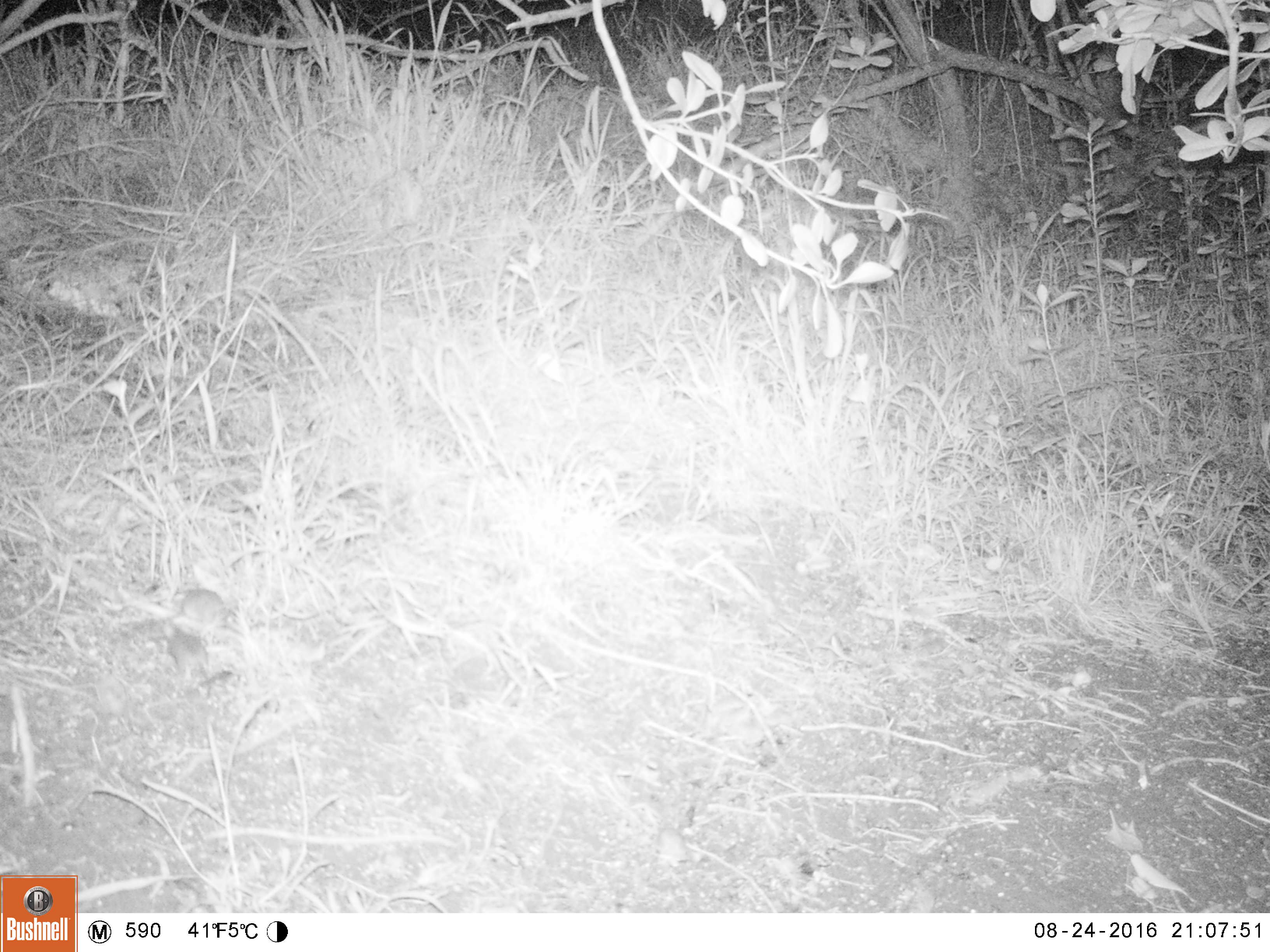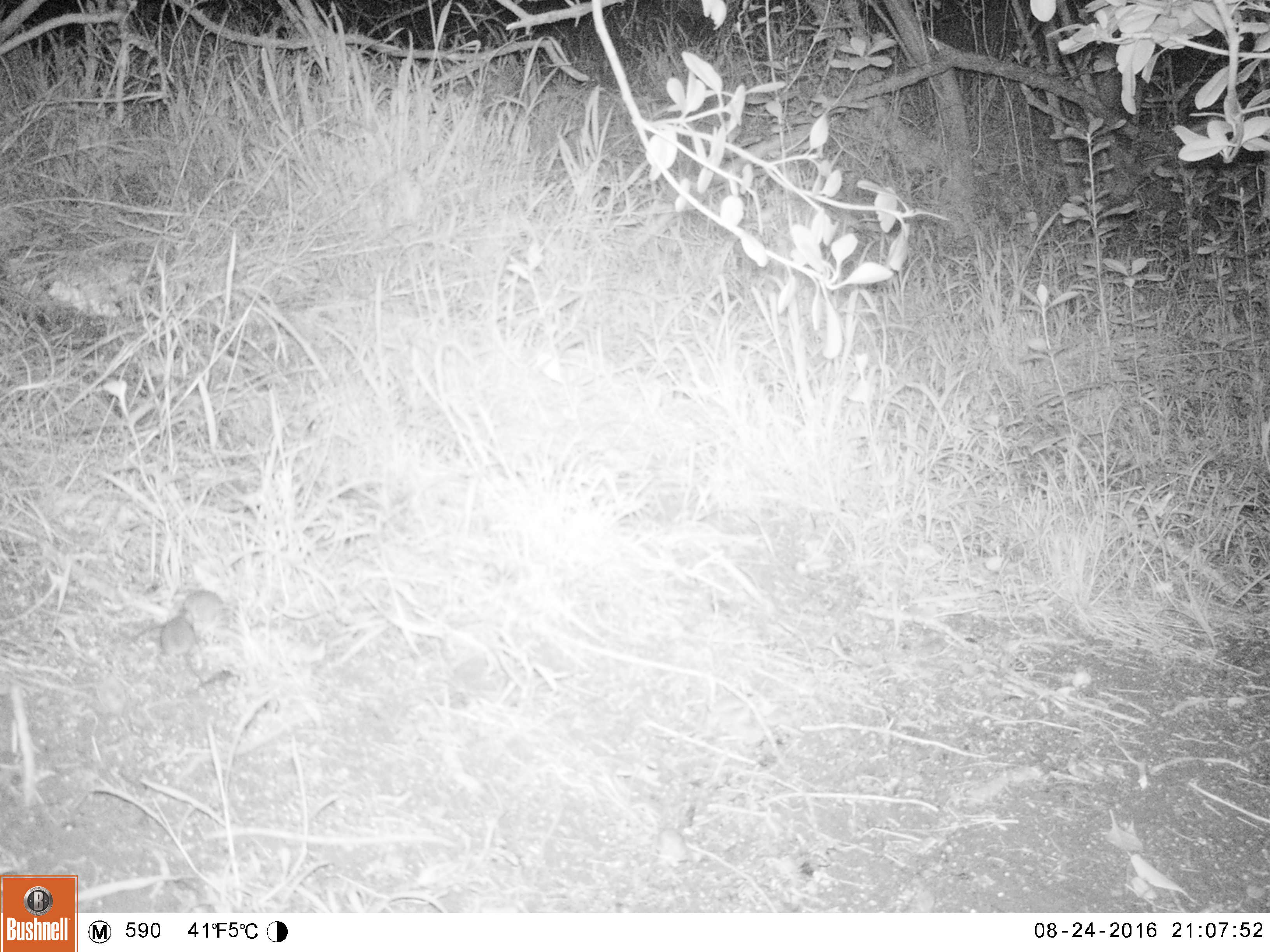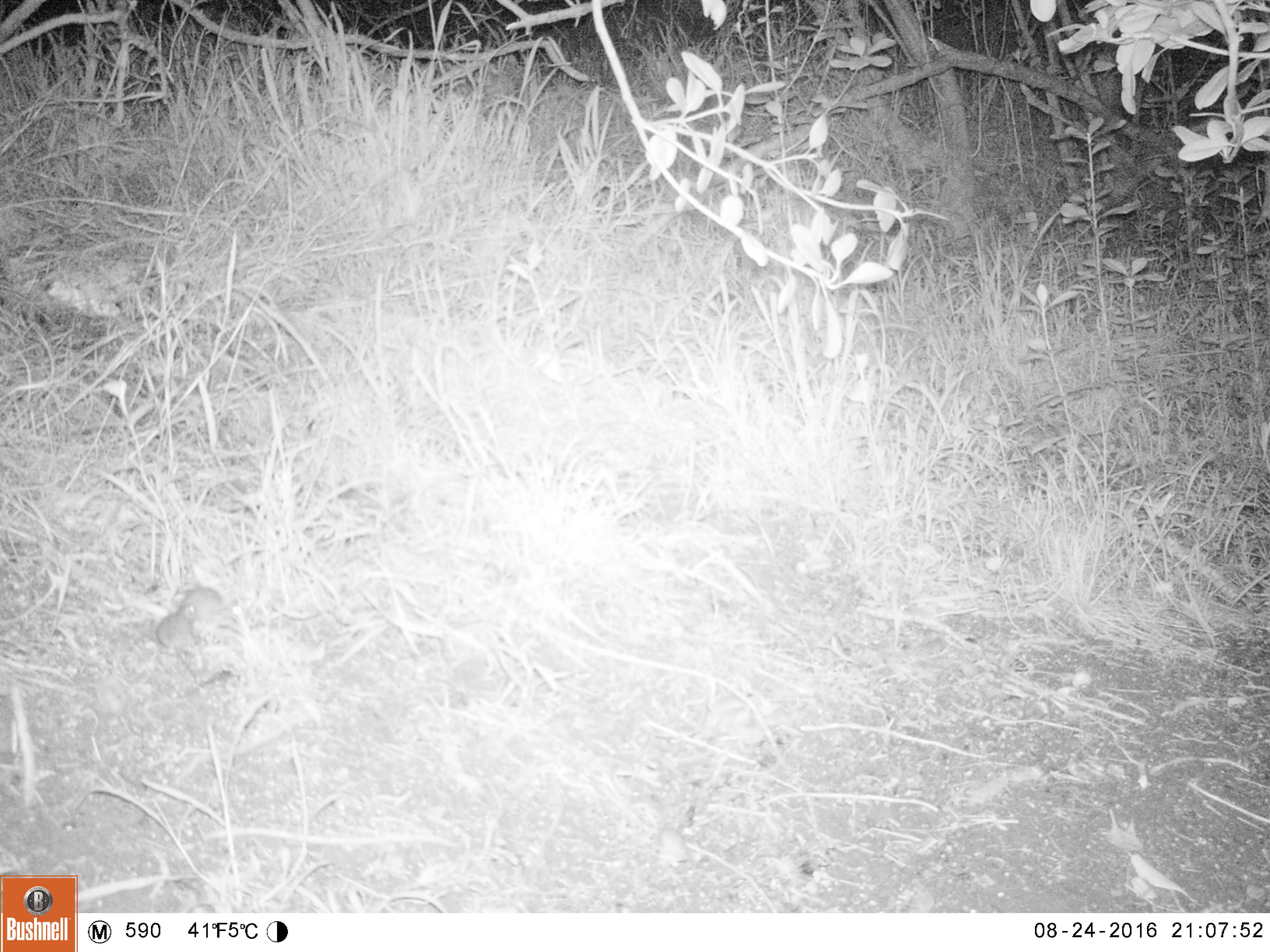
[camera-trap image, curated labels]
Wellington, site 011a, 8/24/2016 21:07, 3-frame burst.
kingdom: Animalia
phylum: Chordata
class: Mammalia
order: Rodentia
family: Muridae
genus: Mus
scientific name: Mus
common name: mouse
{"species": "mouse (Mus)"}